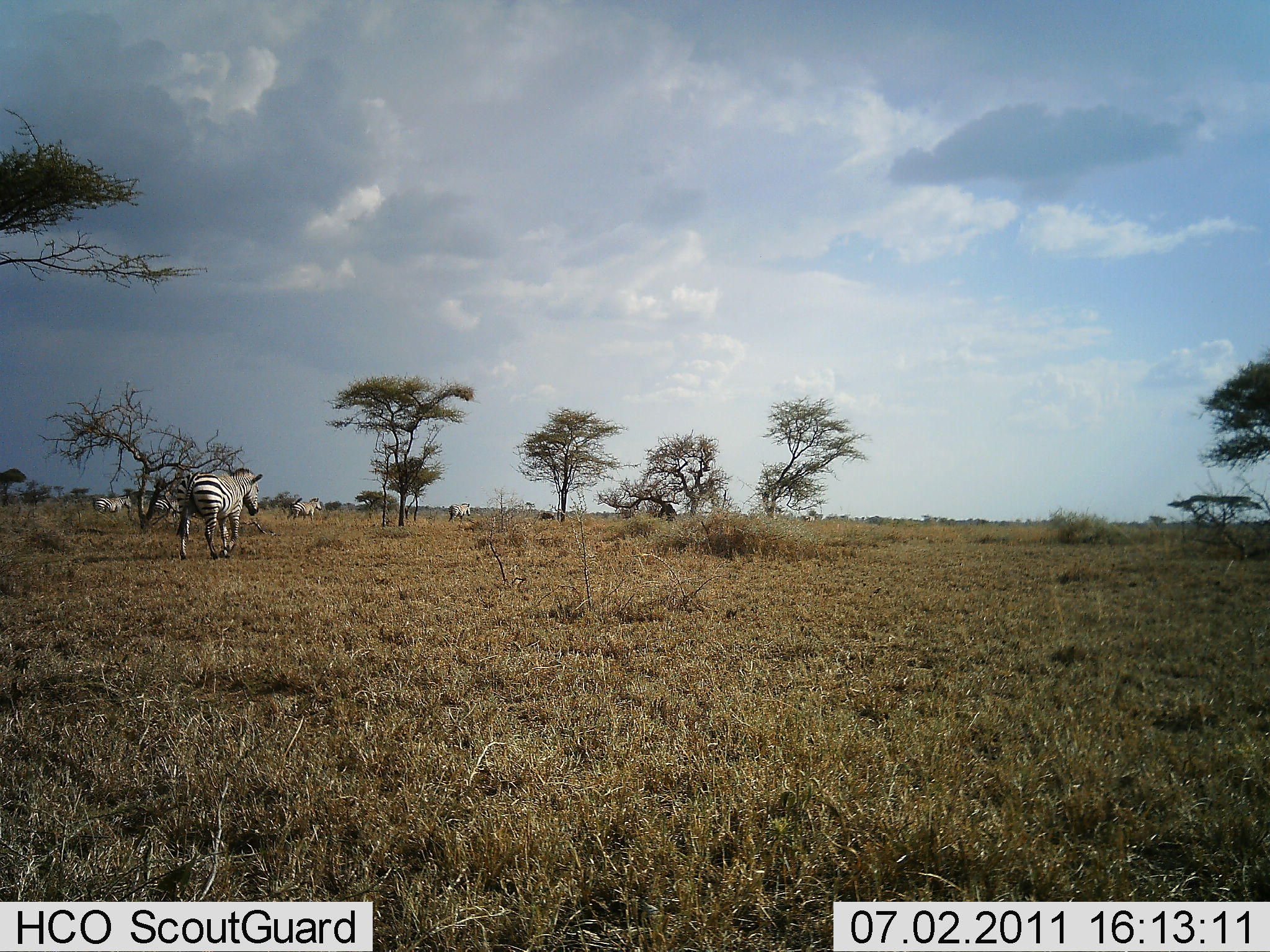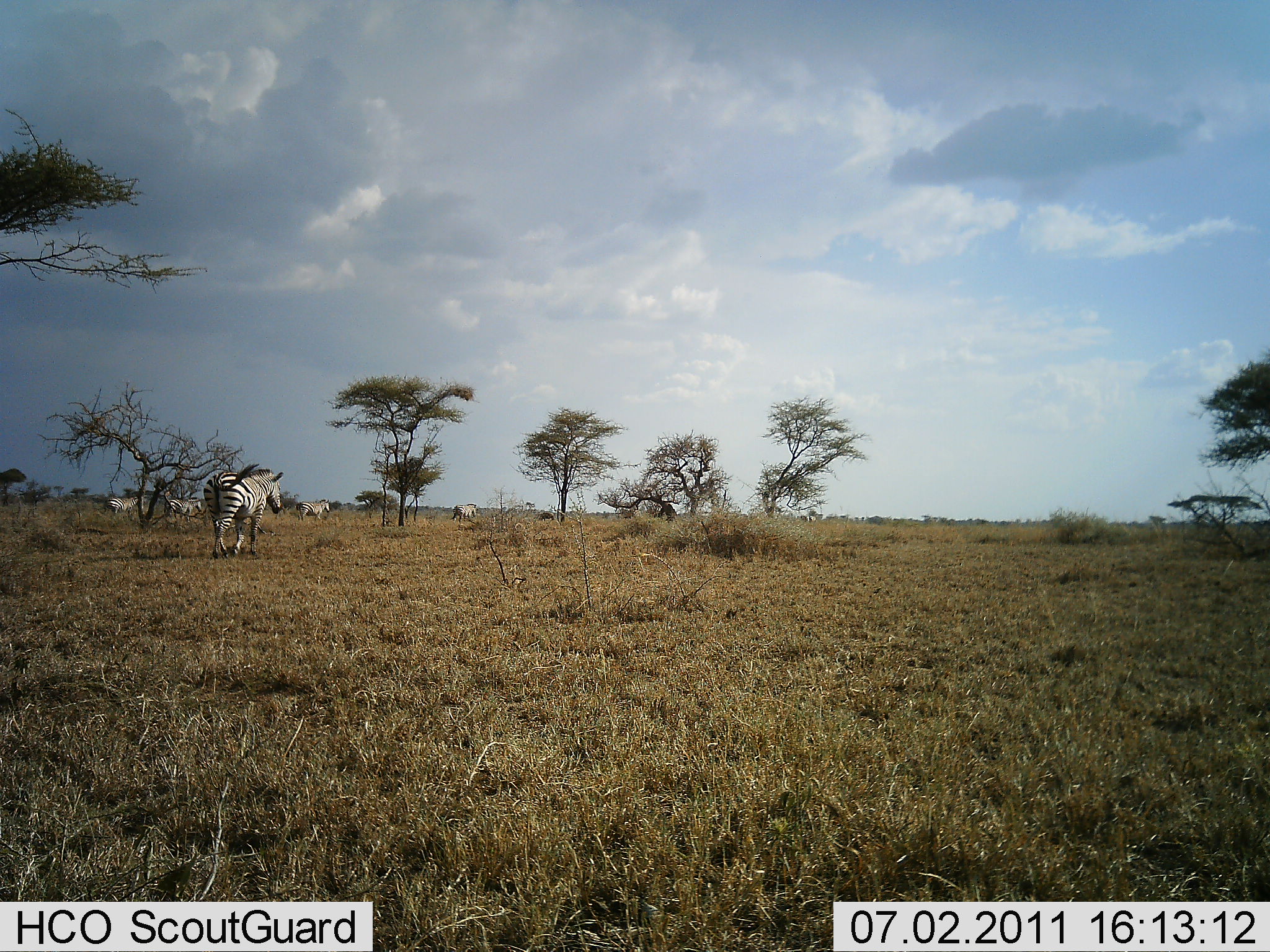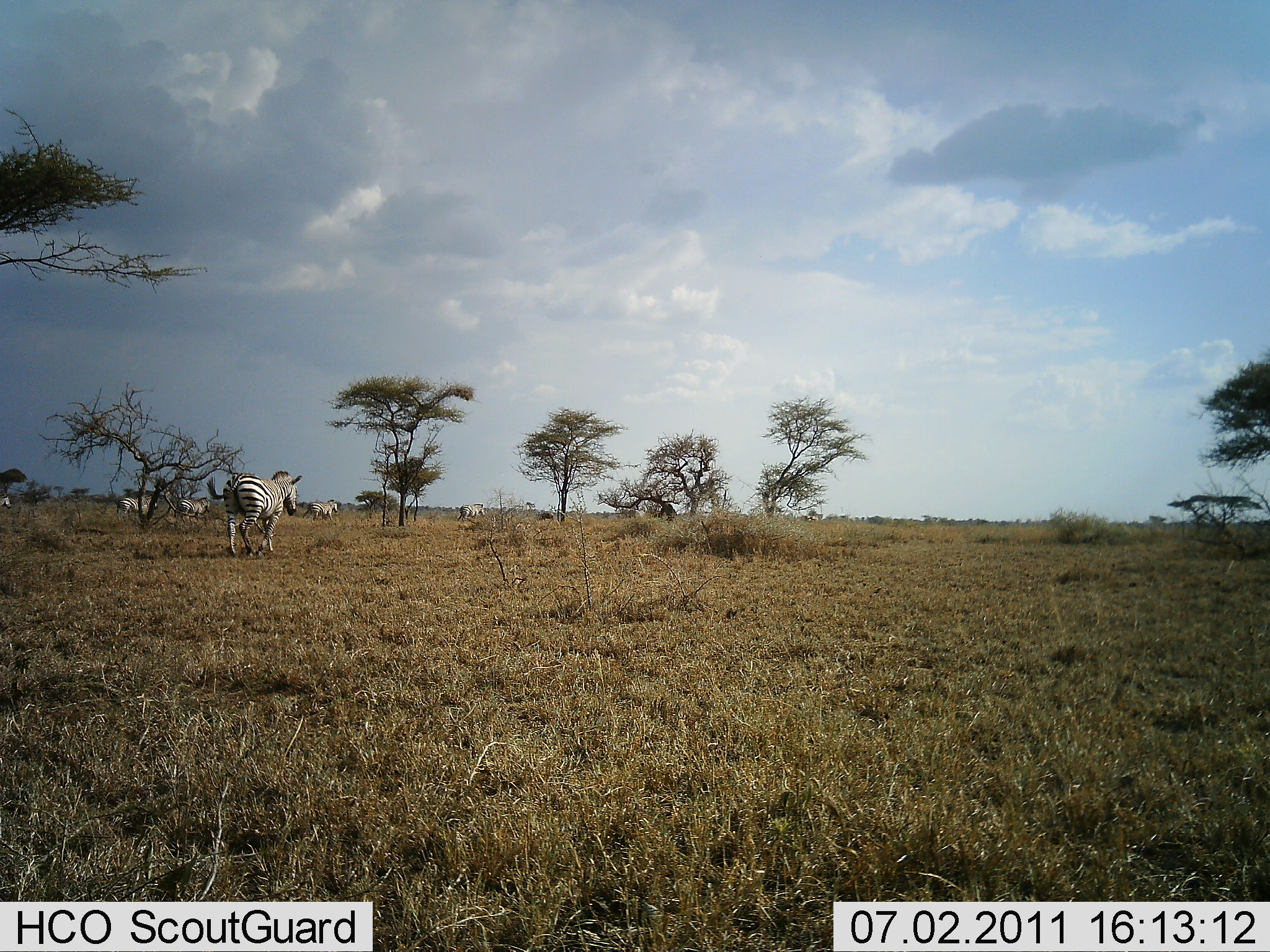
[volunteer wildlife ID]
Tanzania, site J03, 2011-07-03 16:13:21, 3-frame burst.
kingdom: Animalia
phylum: Chordata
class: Mammalia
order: Perissodactyla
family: Equidae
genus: Equus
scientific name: Equus quagga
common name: plains zebra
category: zebra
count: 6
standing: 0%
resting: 0%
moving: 100%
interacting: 0%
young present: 0%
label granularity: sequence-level